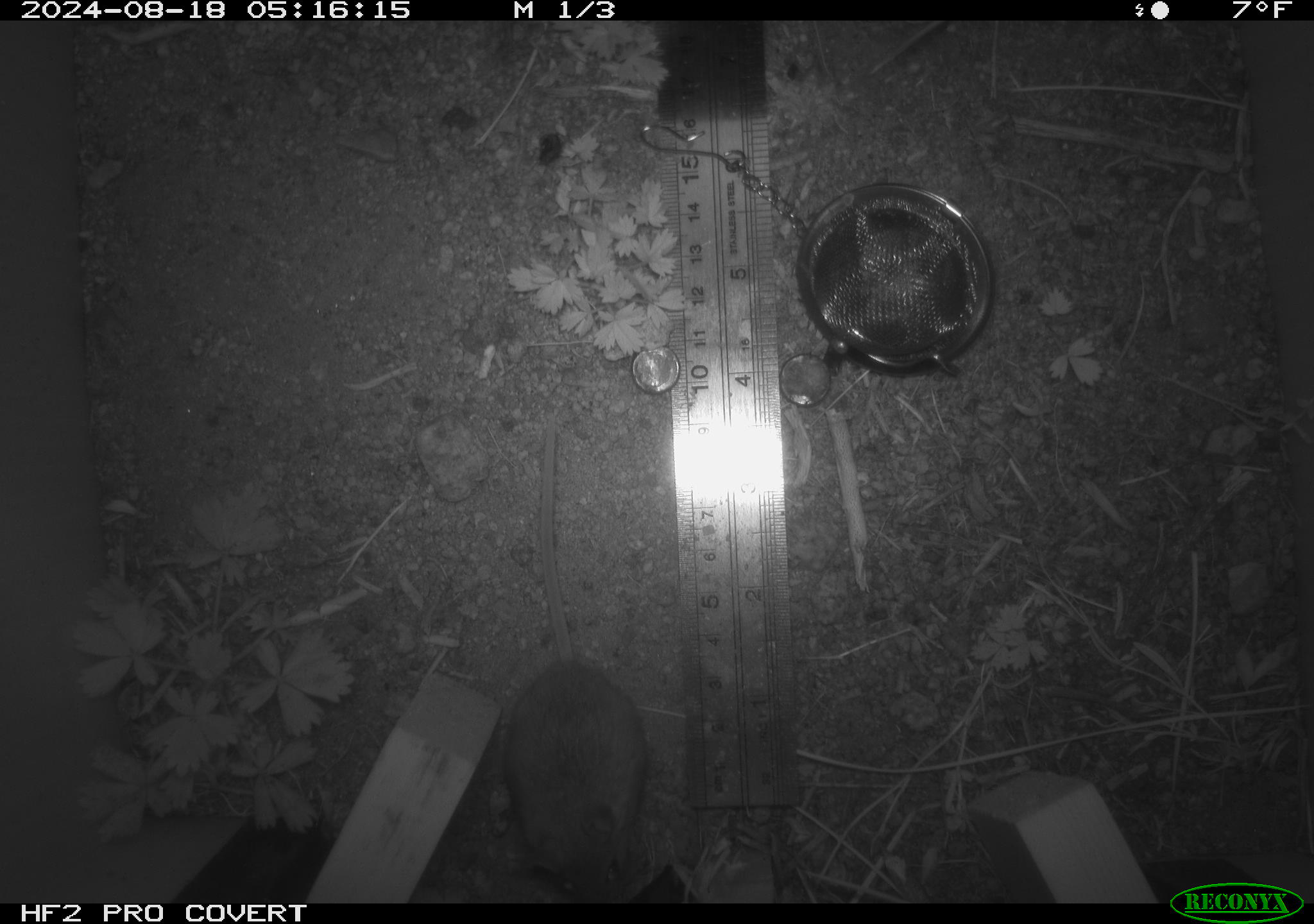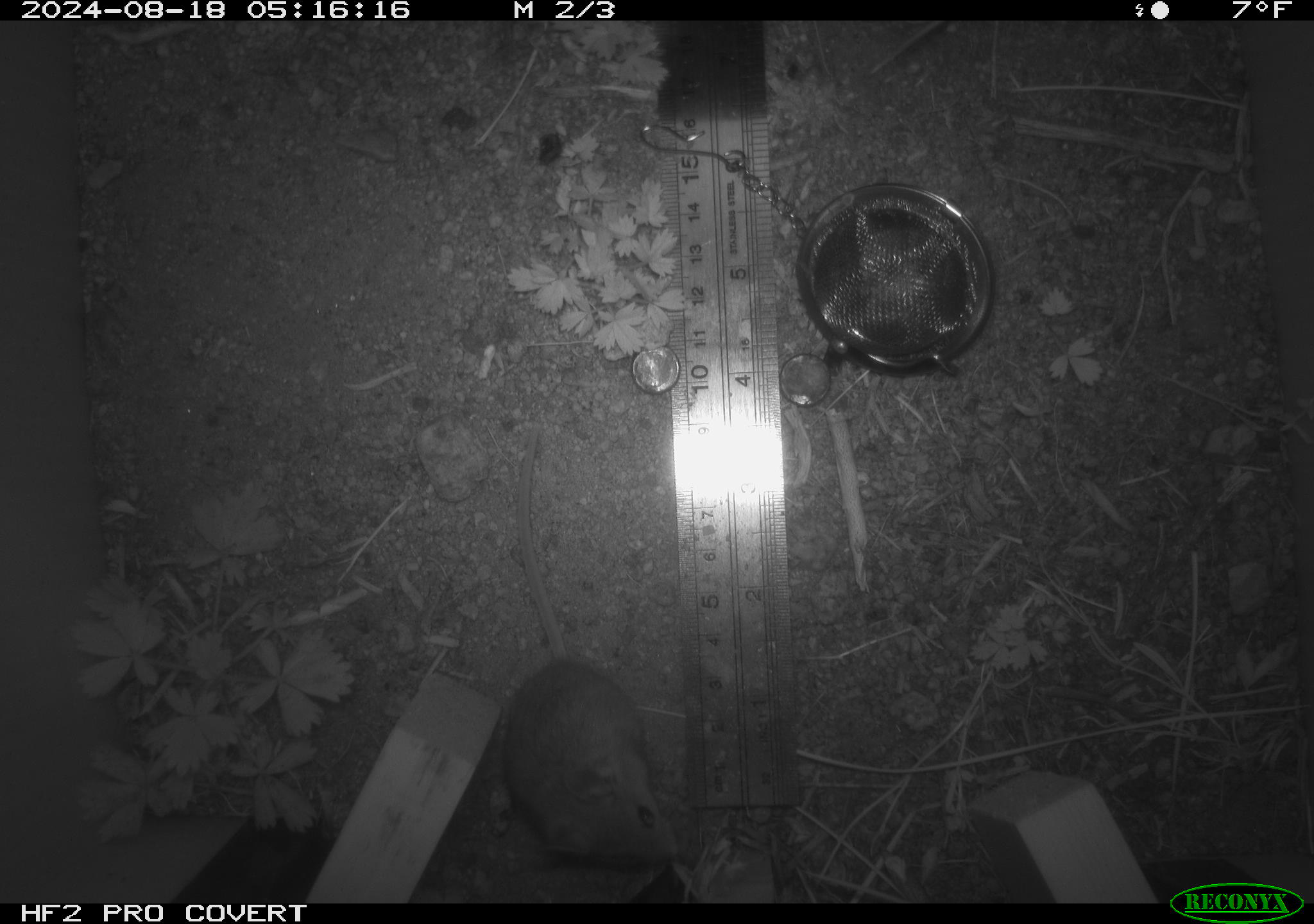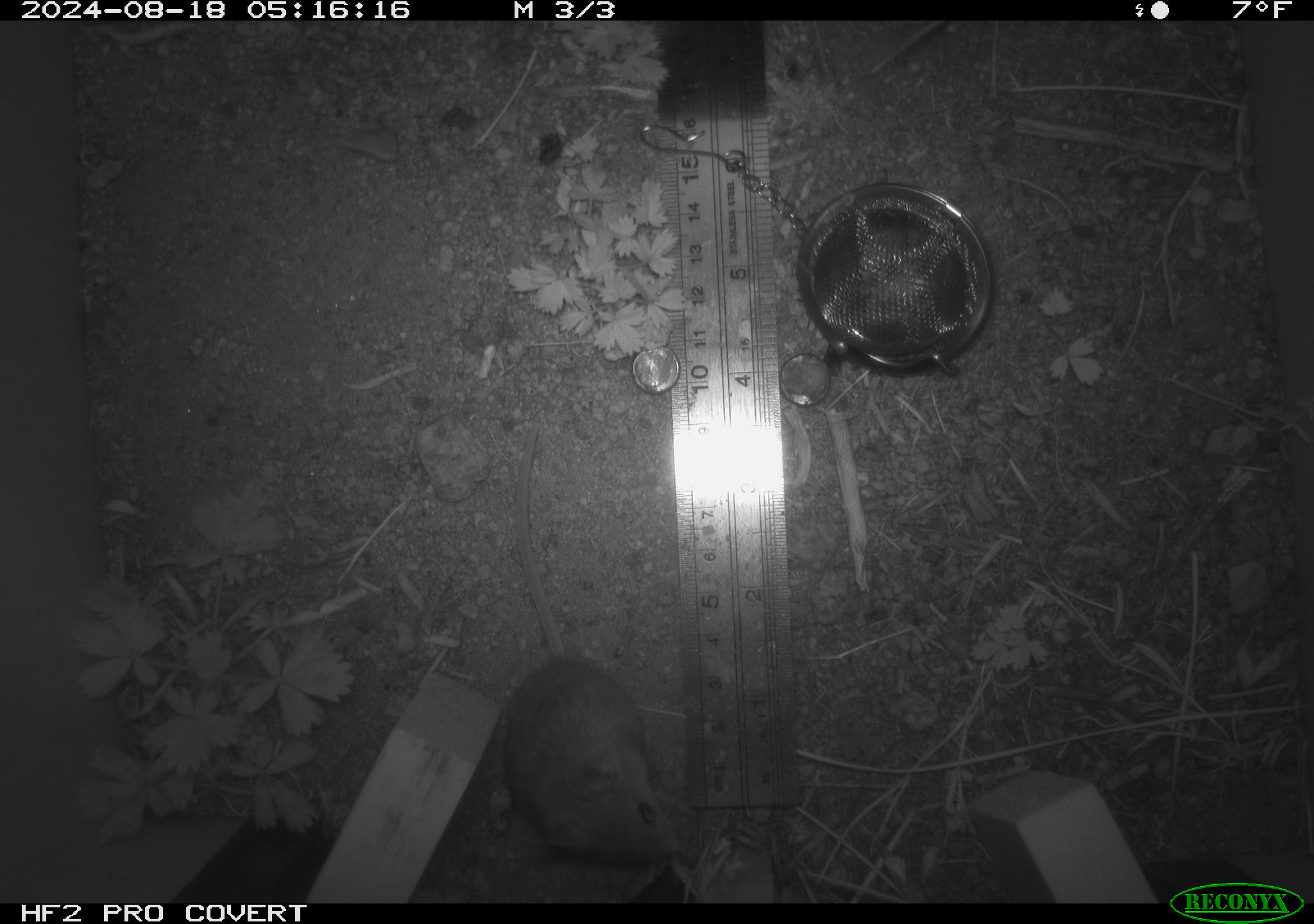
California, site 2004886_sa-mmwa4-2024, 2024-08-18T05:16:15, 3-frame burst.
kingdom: Animalia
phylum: Chordata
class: Mammalia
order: Rodentia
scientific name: Rodentia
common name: mouse species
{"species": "mouse species (Rodentia)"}